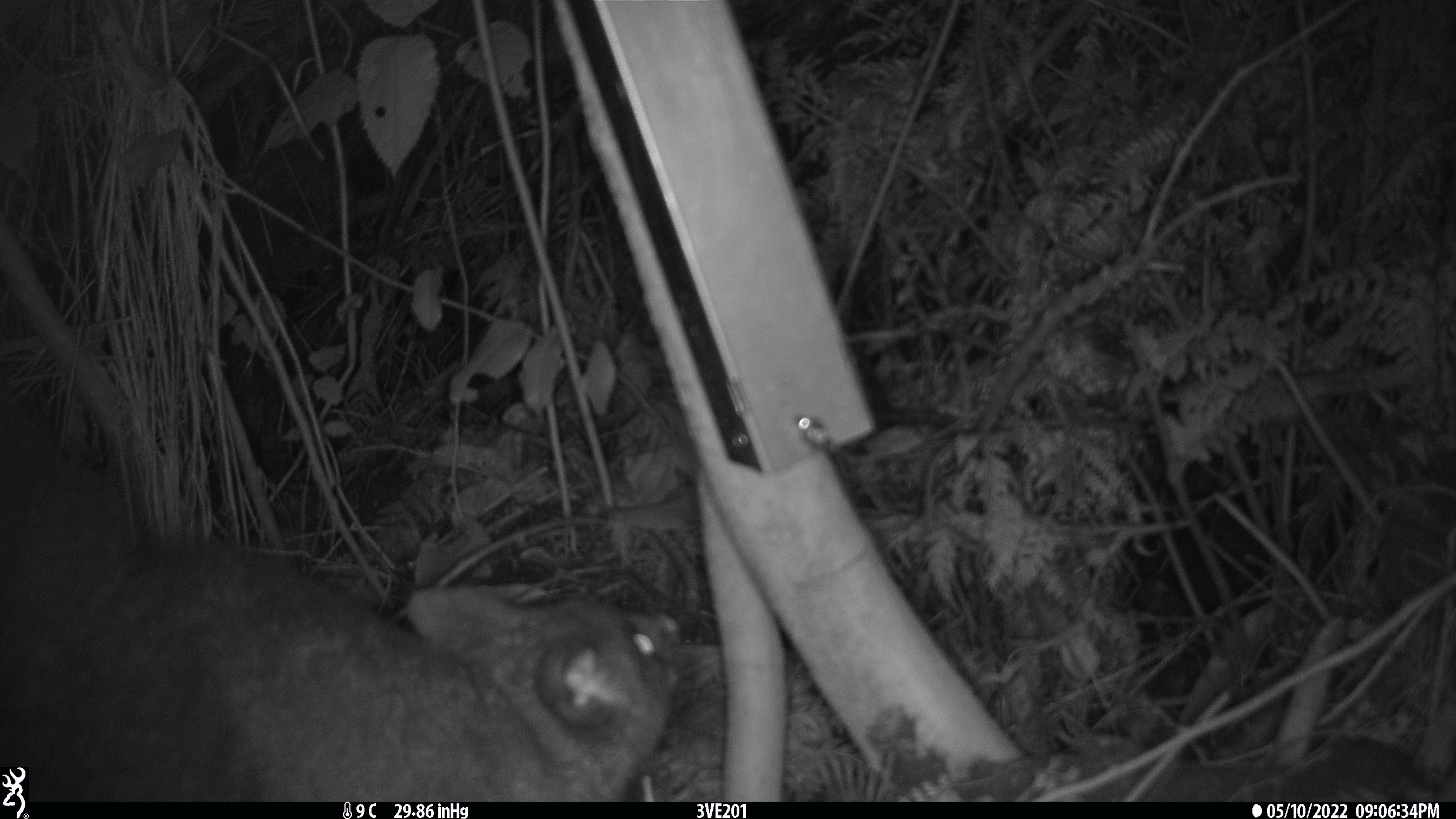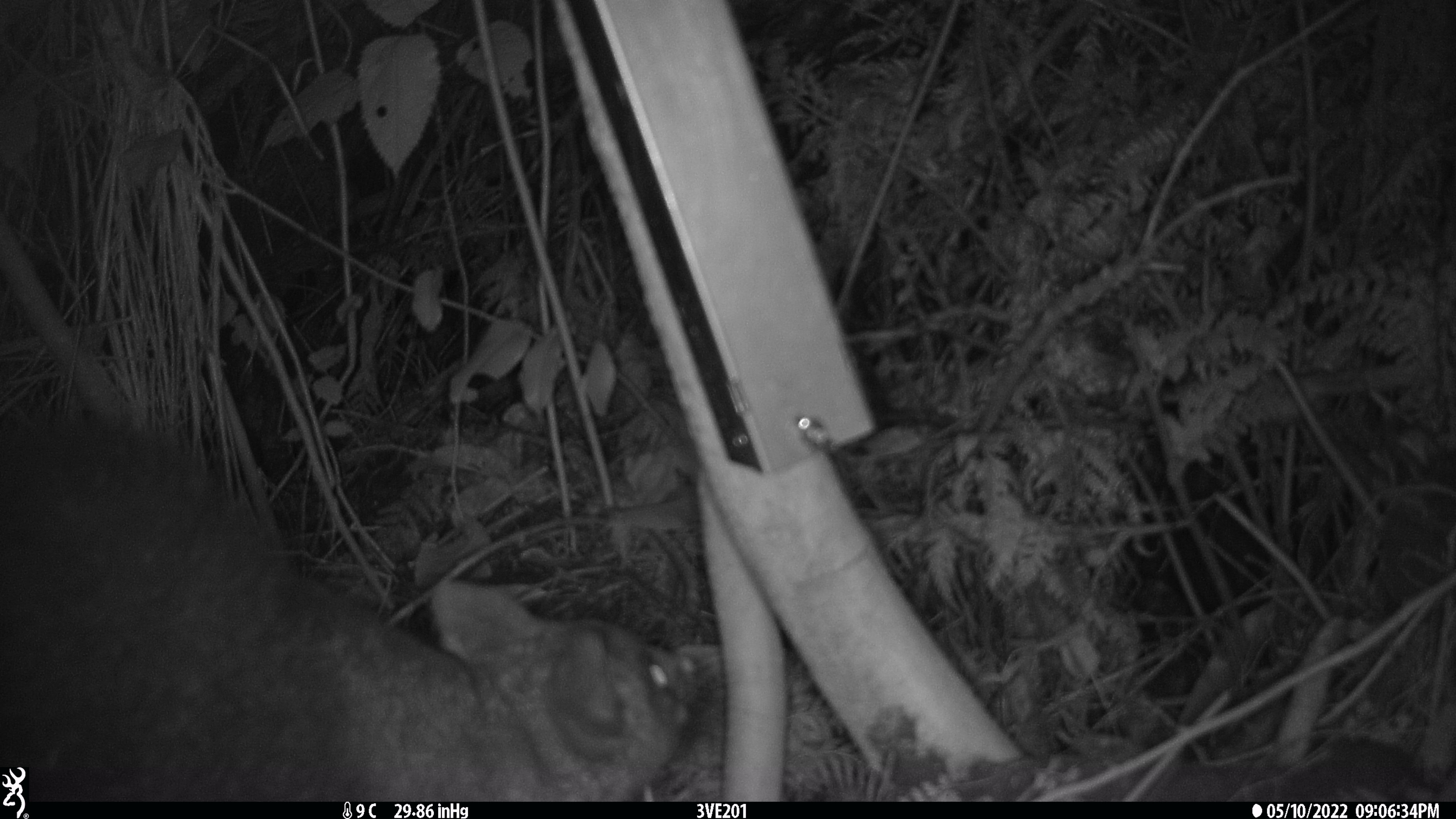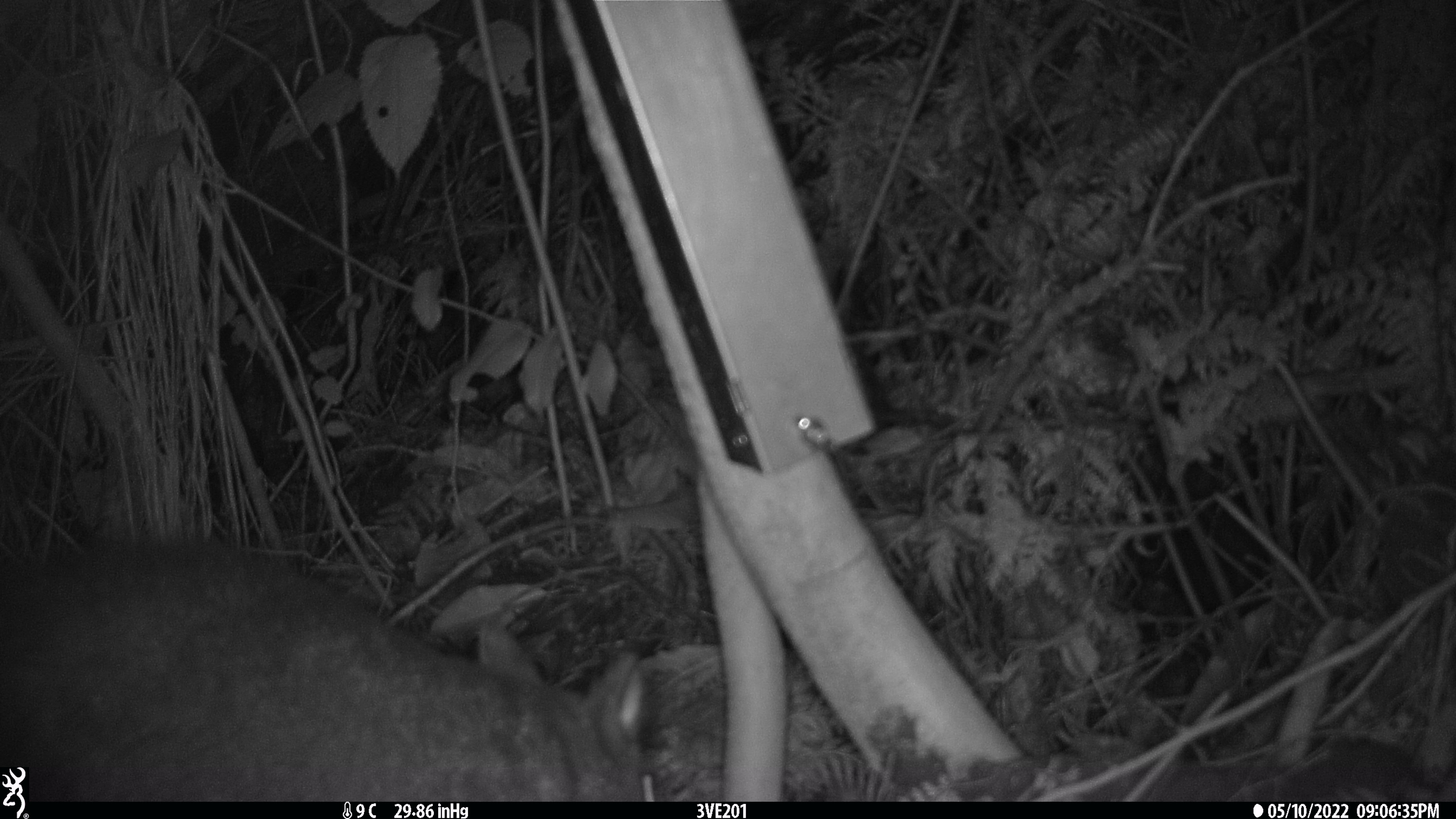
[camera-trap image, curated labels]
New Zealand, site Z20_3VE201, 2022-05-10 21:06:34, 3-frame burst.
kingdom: Animalia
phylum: Chordata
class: Mammalia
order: Diprotodontia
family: Phalangeridae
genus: Trichosurus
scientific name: Trichosurus vulpecula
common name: common brushtail possum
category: possum